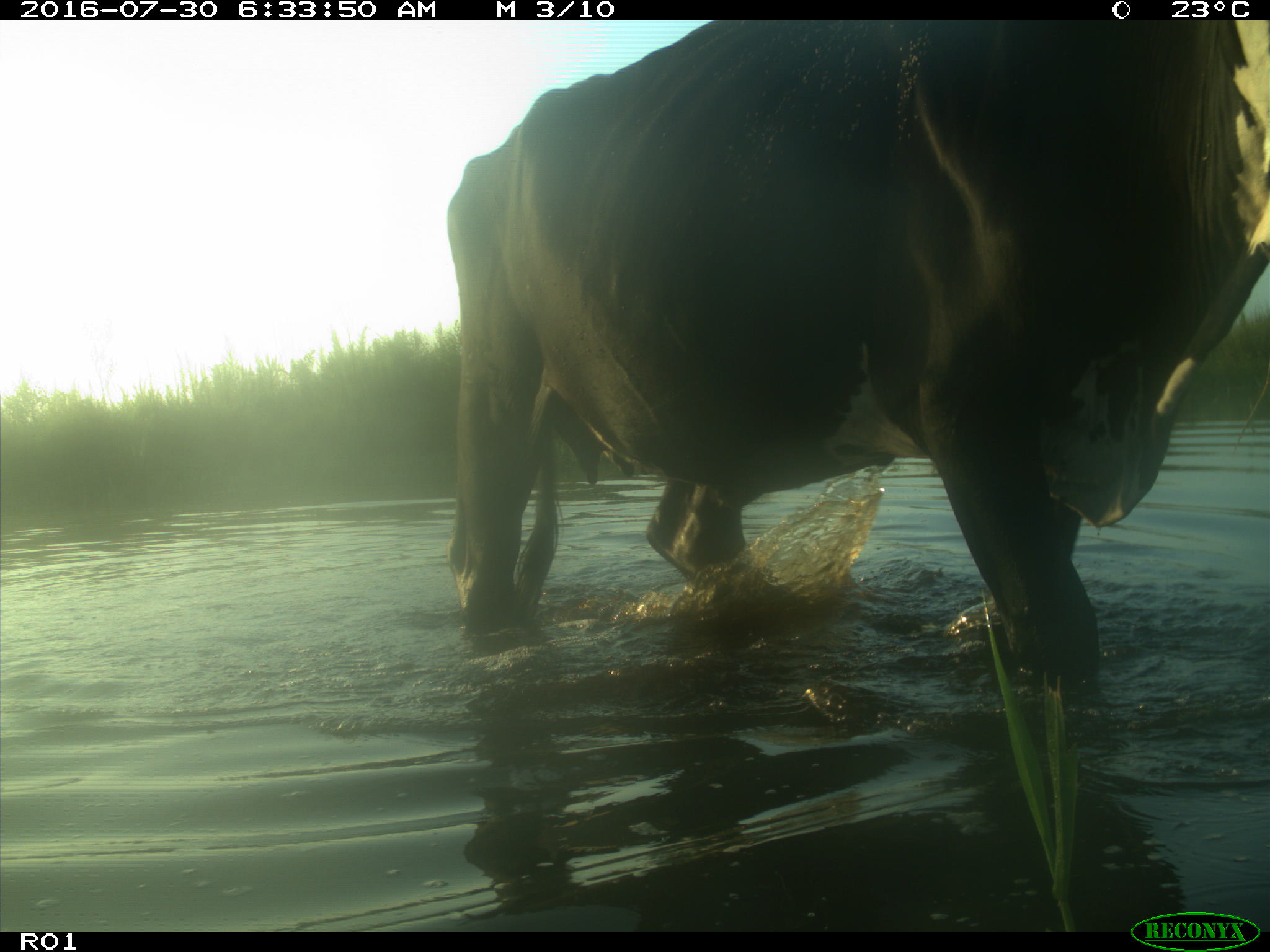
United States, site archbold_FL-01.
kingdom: Animalia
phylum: Chordata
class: Mammalia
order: Artiodactyla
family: Bovidae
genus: Bos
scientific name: Bos taurus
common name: domestic cow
Bos taurus (domestic cow).